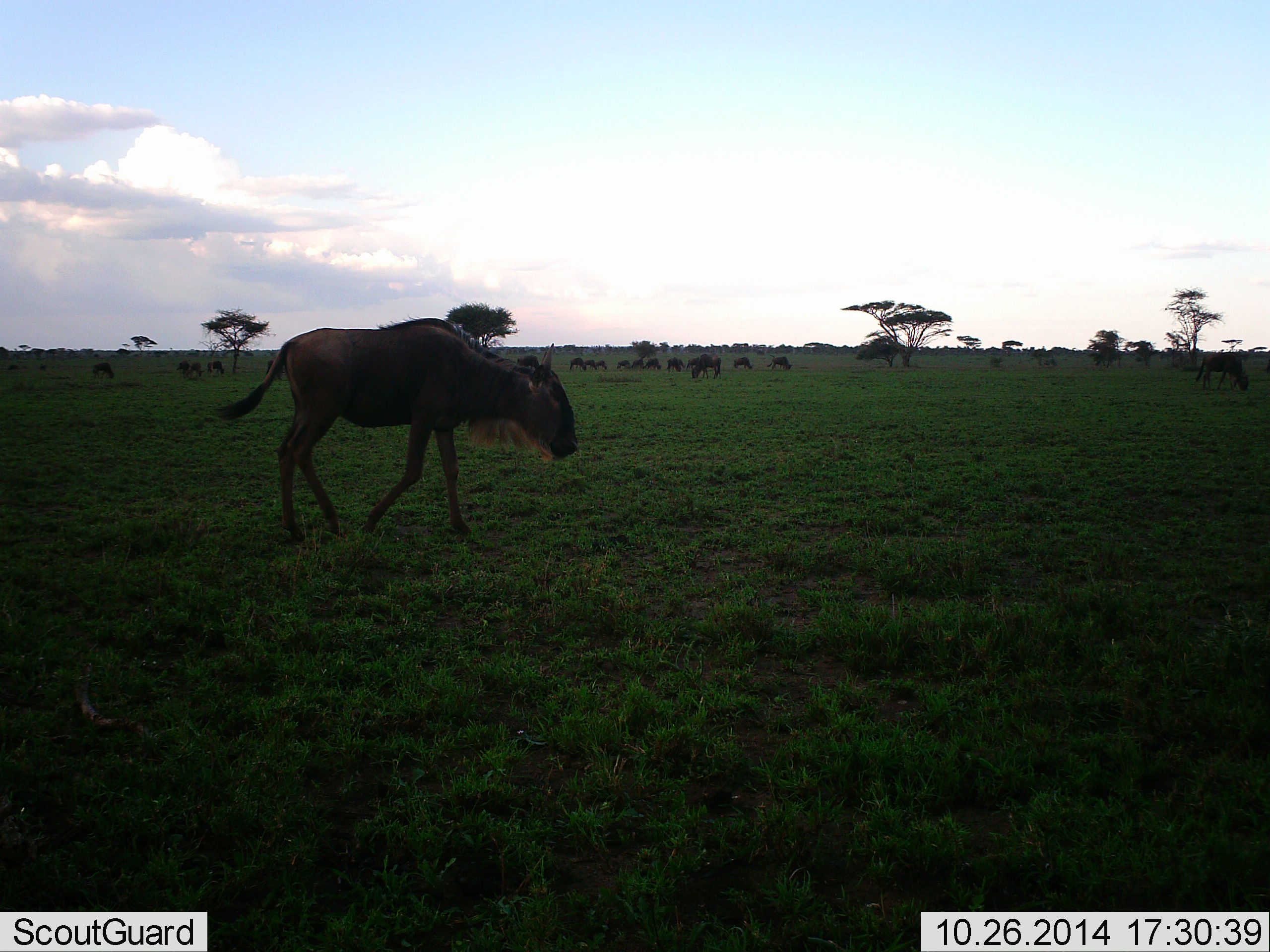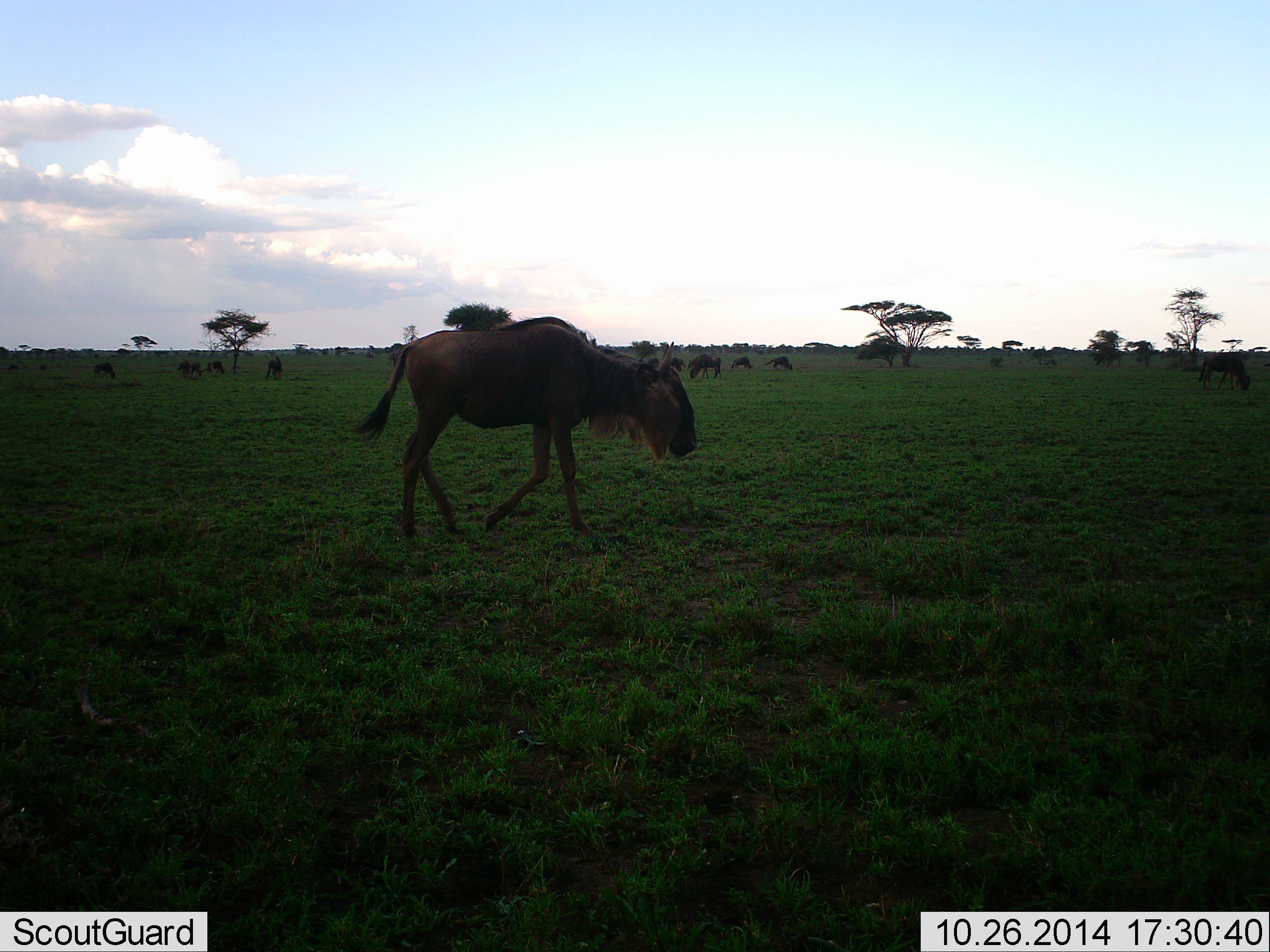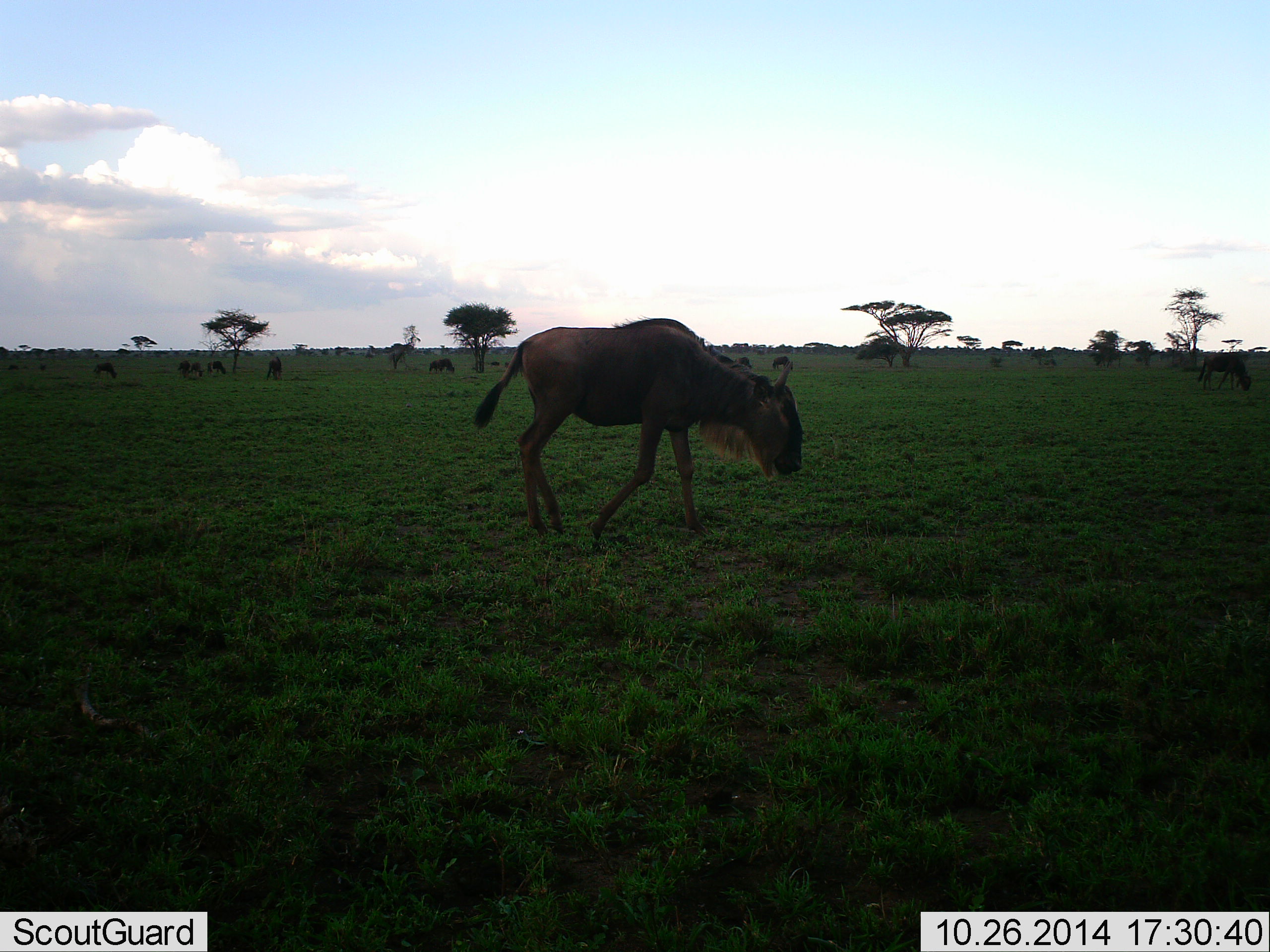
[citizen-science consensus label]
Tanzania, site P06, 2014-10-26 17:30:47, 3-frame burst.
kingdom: Animalia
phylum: Chordata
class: Mammalia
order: Artiodactyla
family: Bovidae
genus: Connochaetes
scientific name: Connochaetes taurinus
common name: blue wildebeest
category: wildebeest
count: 11-50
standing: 10%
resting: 0%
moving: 100%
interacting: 0%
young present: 0%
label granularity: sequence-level